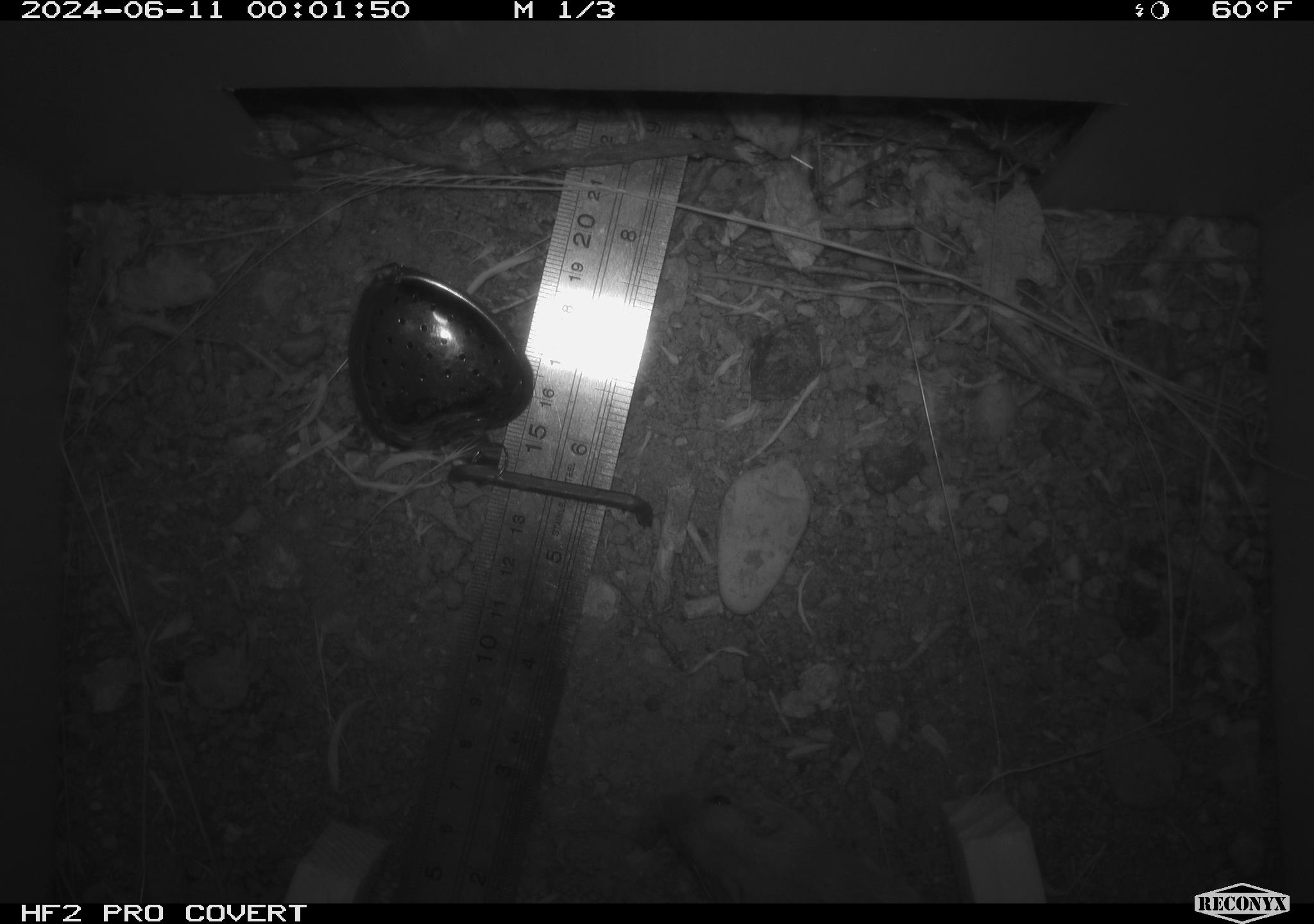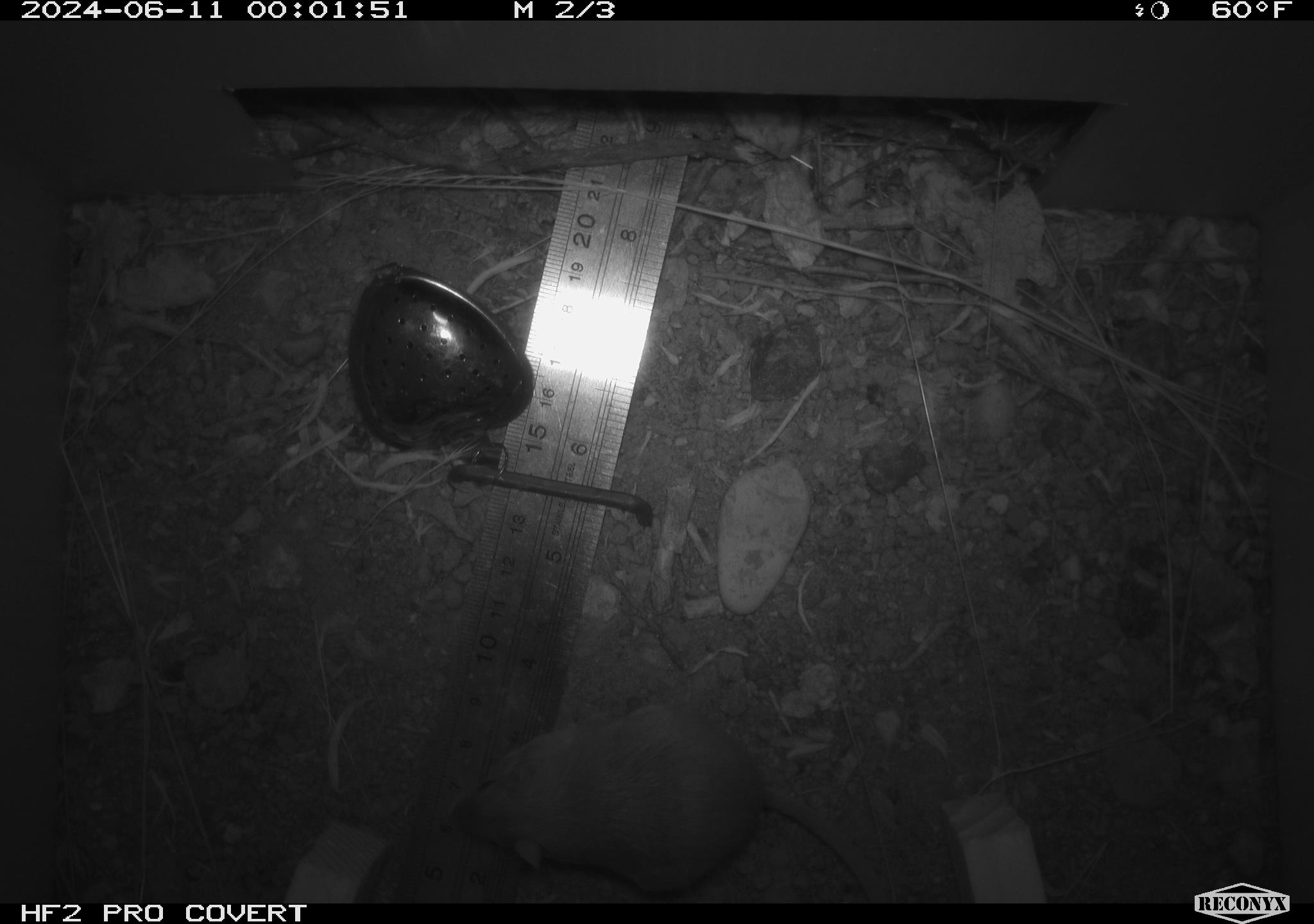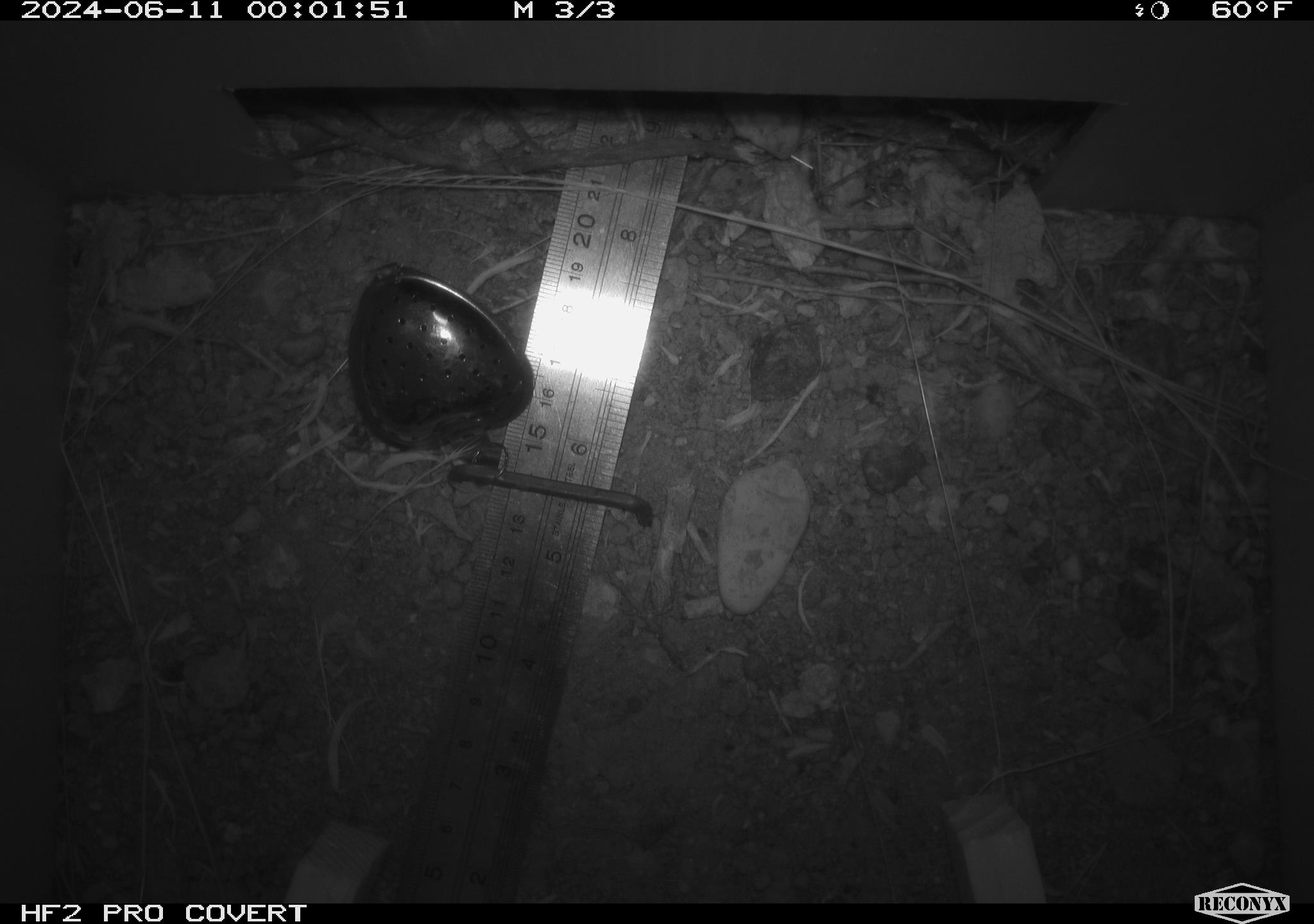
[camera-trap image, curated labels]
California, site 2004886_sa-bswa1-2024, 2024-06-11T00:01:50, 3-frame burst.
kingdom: Animalia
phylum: Chordata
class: Mammalia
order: Rodentia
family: Heteromyidae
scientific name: Heteromyidae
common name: kangaroo rats and pocket mice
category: heteromyidae family